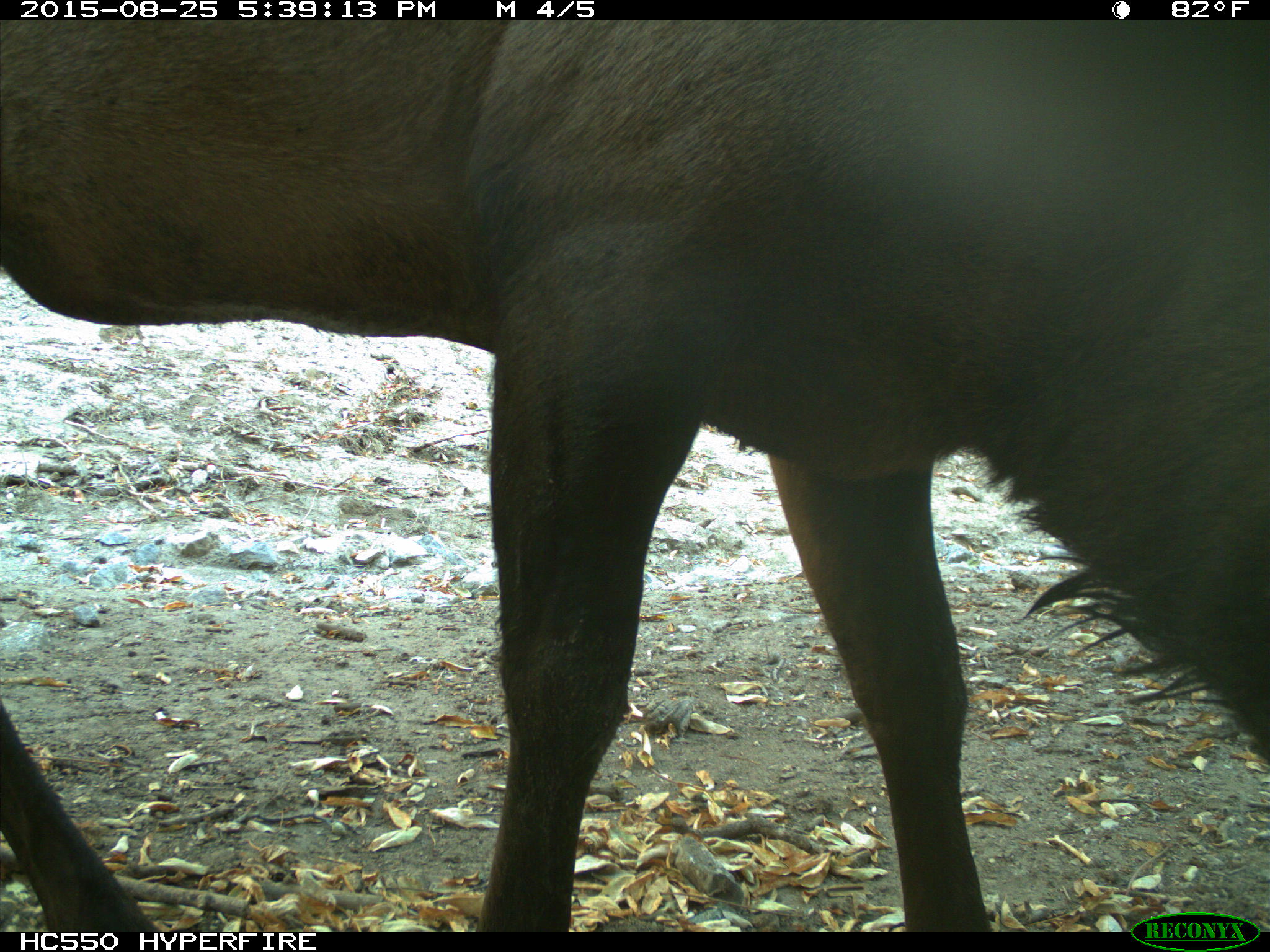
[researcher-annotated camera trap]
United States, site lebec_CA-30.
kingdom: Animalia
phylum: Chordata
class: Mammalia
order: Artiodactyla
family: Cervidae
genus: Cervus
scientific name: Cervus canadensis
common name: elk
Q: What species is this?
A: Cervus canadensis (elk).